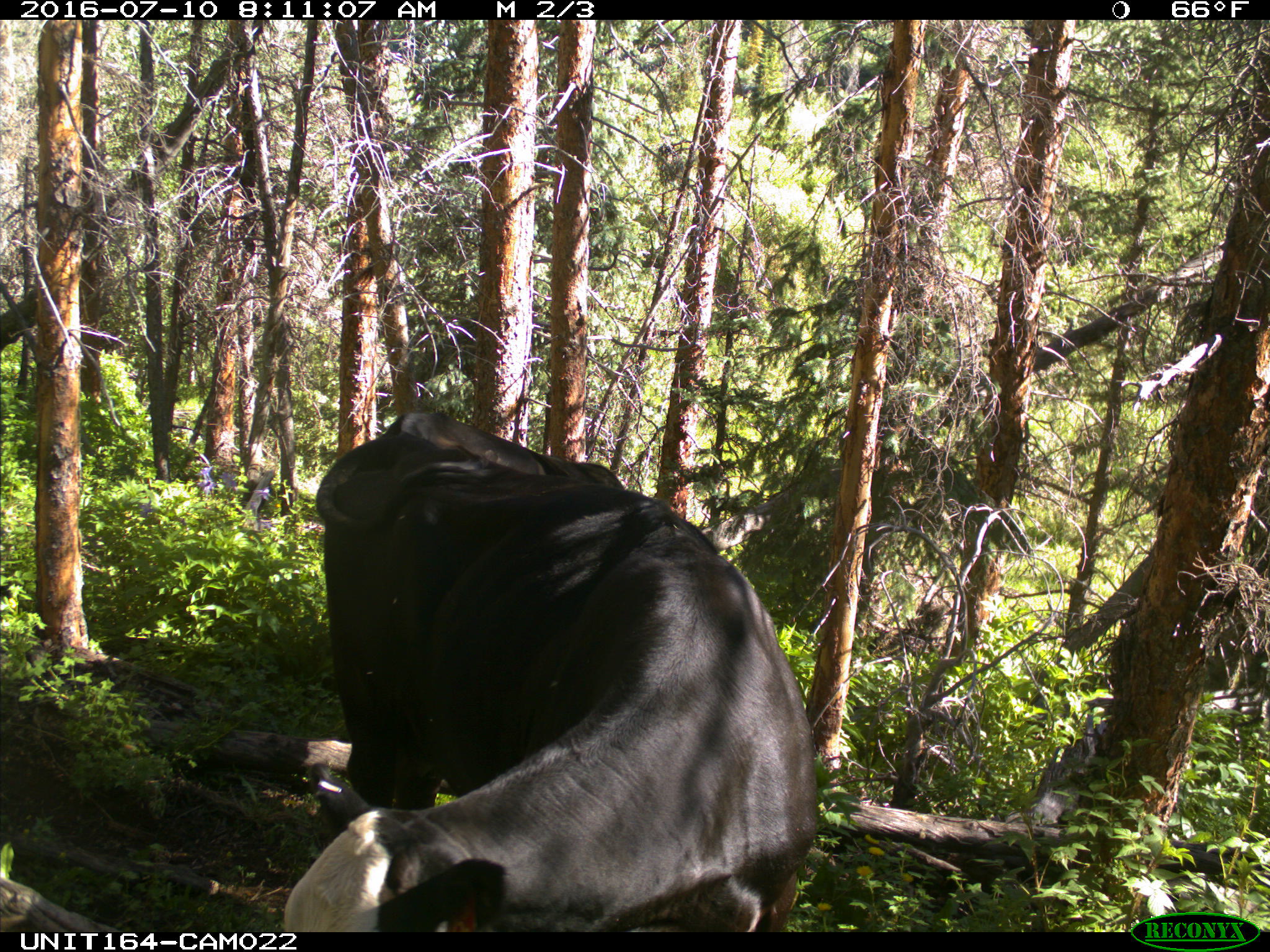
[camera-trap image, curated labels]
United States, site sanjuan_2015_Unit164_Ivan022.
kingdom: Animalia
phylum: Chordata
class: Mammalia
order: Artiodactyla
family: Bovidae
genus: Bos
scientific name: Bos taurus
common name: domestic cow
Bos taurus (domestic cow).